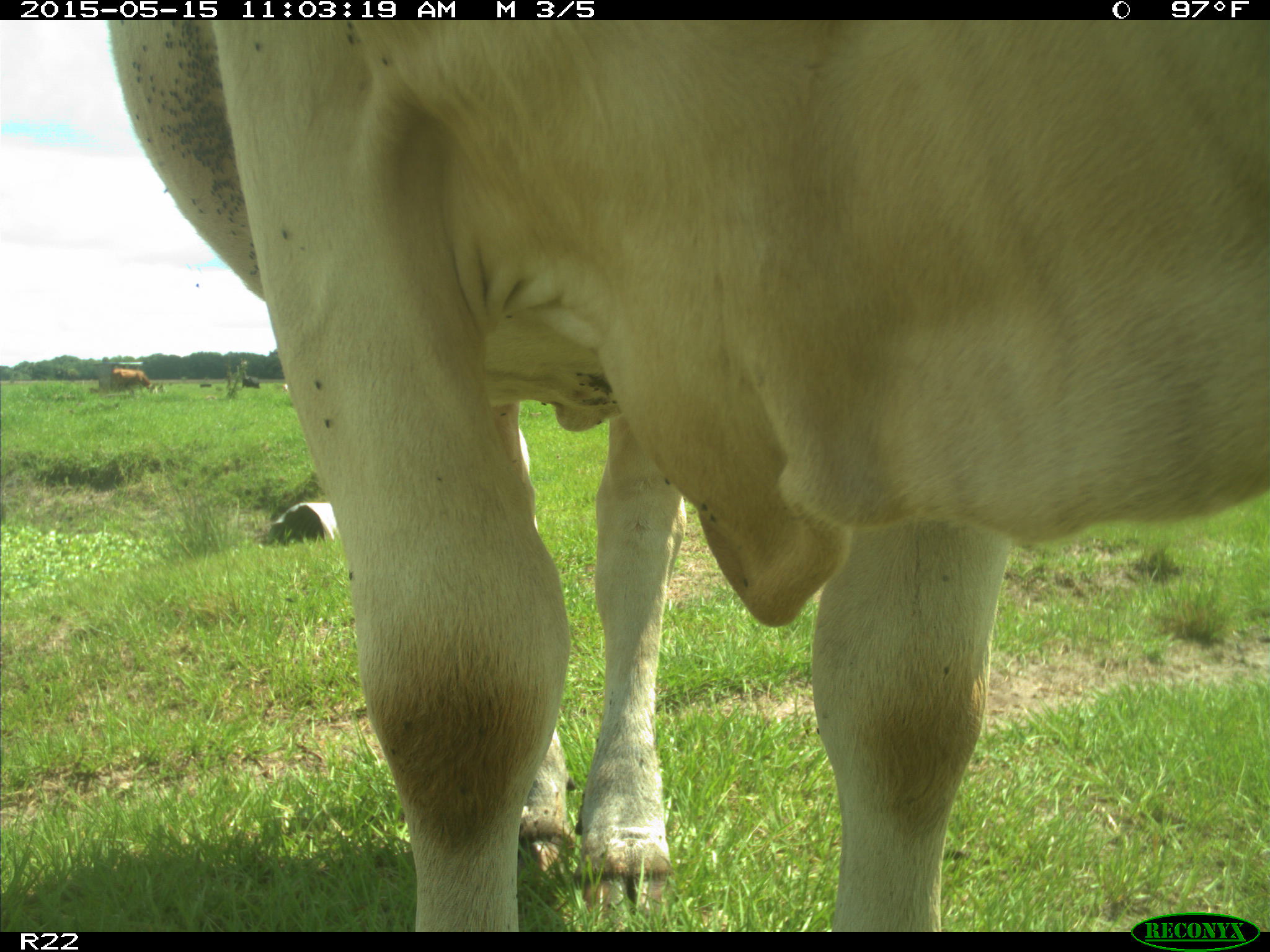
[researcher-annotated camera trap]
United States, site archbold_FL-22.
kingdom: Animalia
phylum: Chordata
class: Mammalia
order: Artiodactyla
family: Bovidae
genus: Bos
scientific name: Bos taurus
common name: domestic cow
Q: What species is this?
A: Bos taurus (domestic cow).